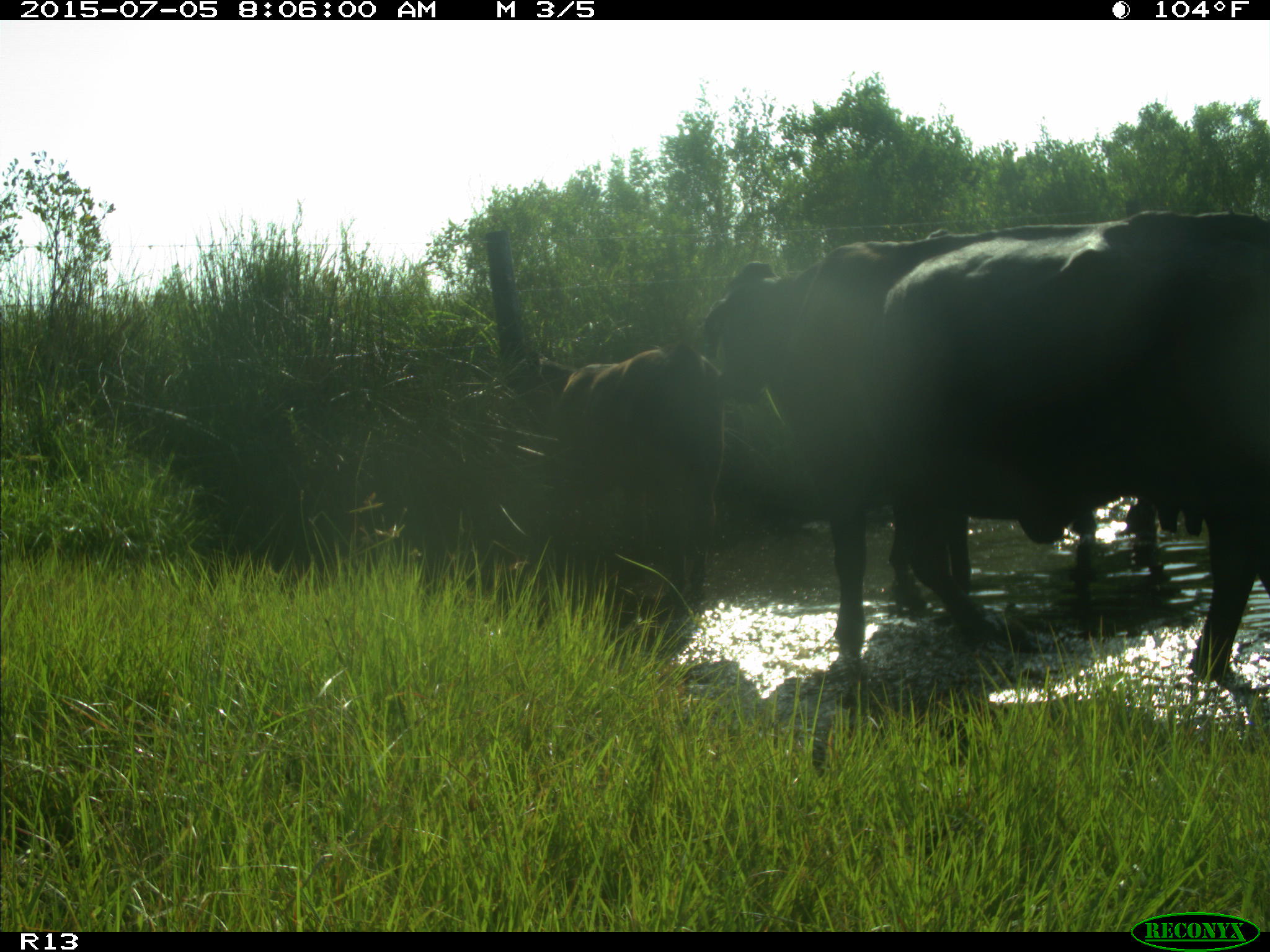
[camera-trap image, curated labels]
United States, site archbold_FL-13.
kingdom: Animalia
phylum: Chordata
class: Mammalia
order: Artiodactyla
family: Bovidae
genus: Bos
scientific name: Bos taurus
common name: domestic cow